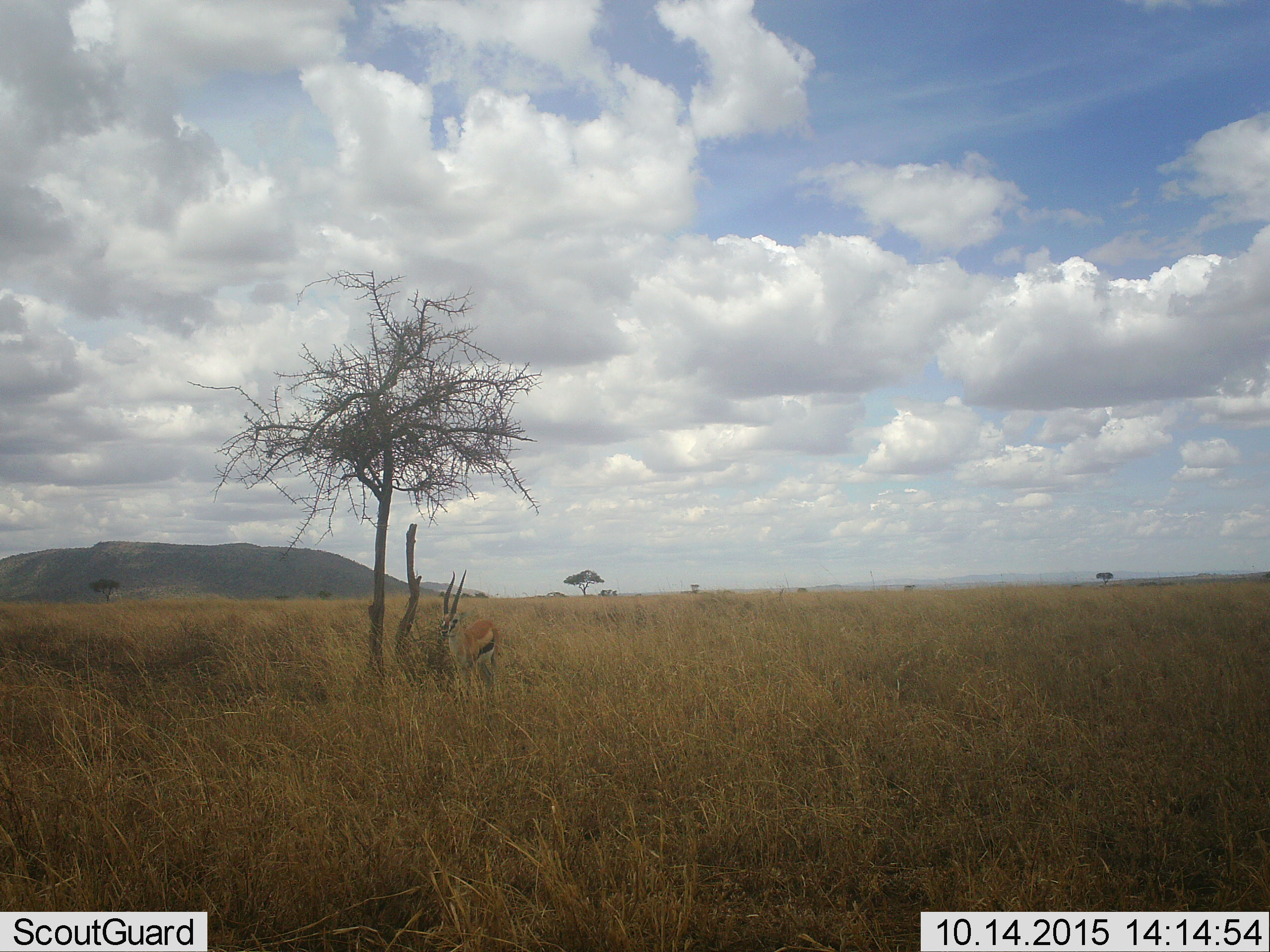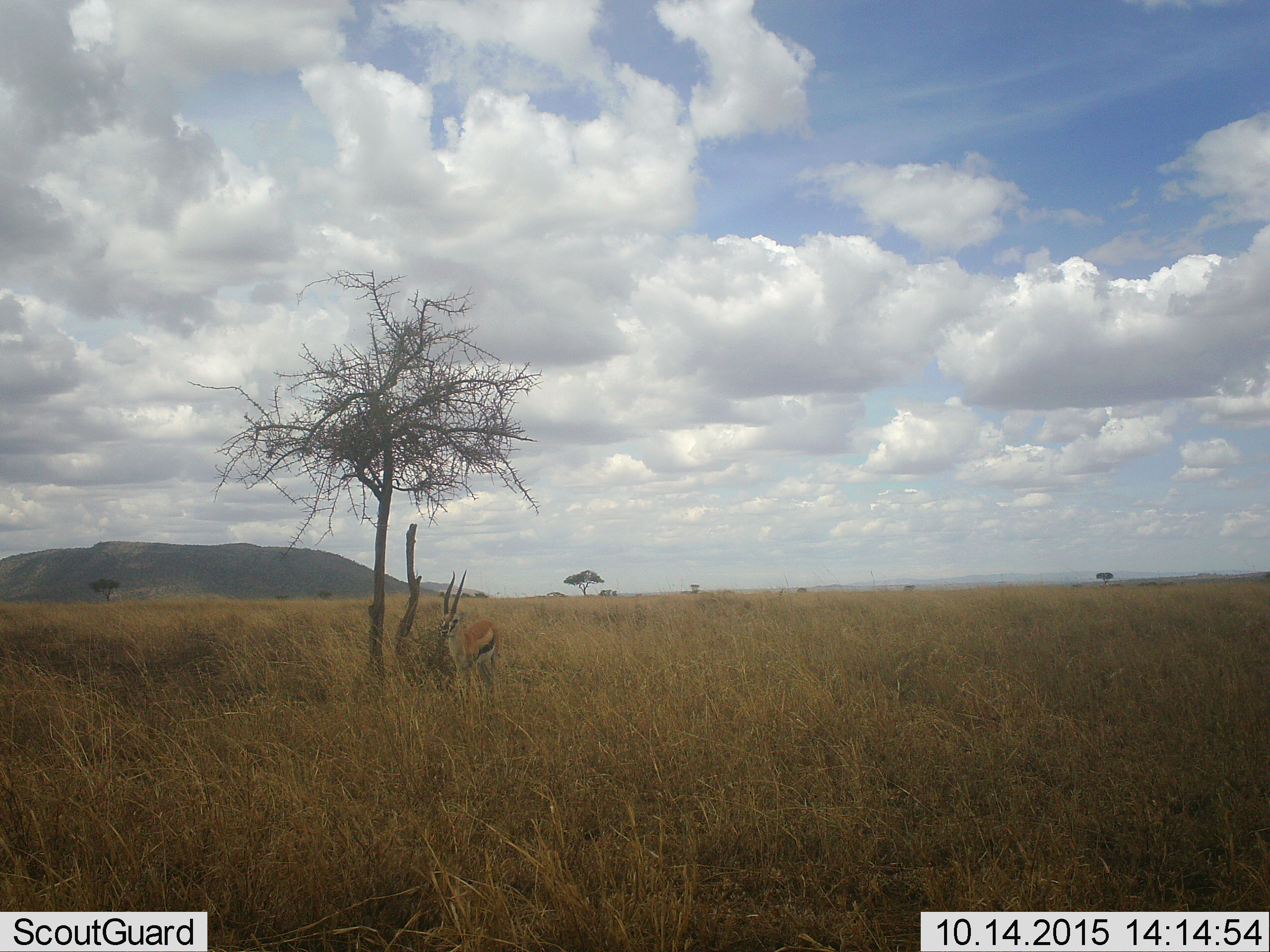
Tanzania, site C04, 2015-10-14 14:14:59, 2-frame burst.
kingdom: Animalia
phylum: Chordata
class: Mammalia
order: Artiodactyla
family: Bovidae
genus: Eudorcas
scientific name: Eudorcas thomsonii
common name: thomson's gazelle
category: gazellethomsons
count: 1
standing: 93%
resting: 0%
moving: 7%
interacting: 0%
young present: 0%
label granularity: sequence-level